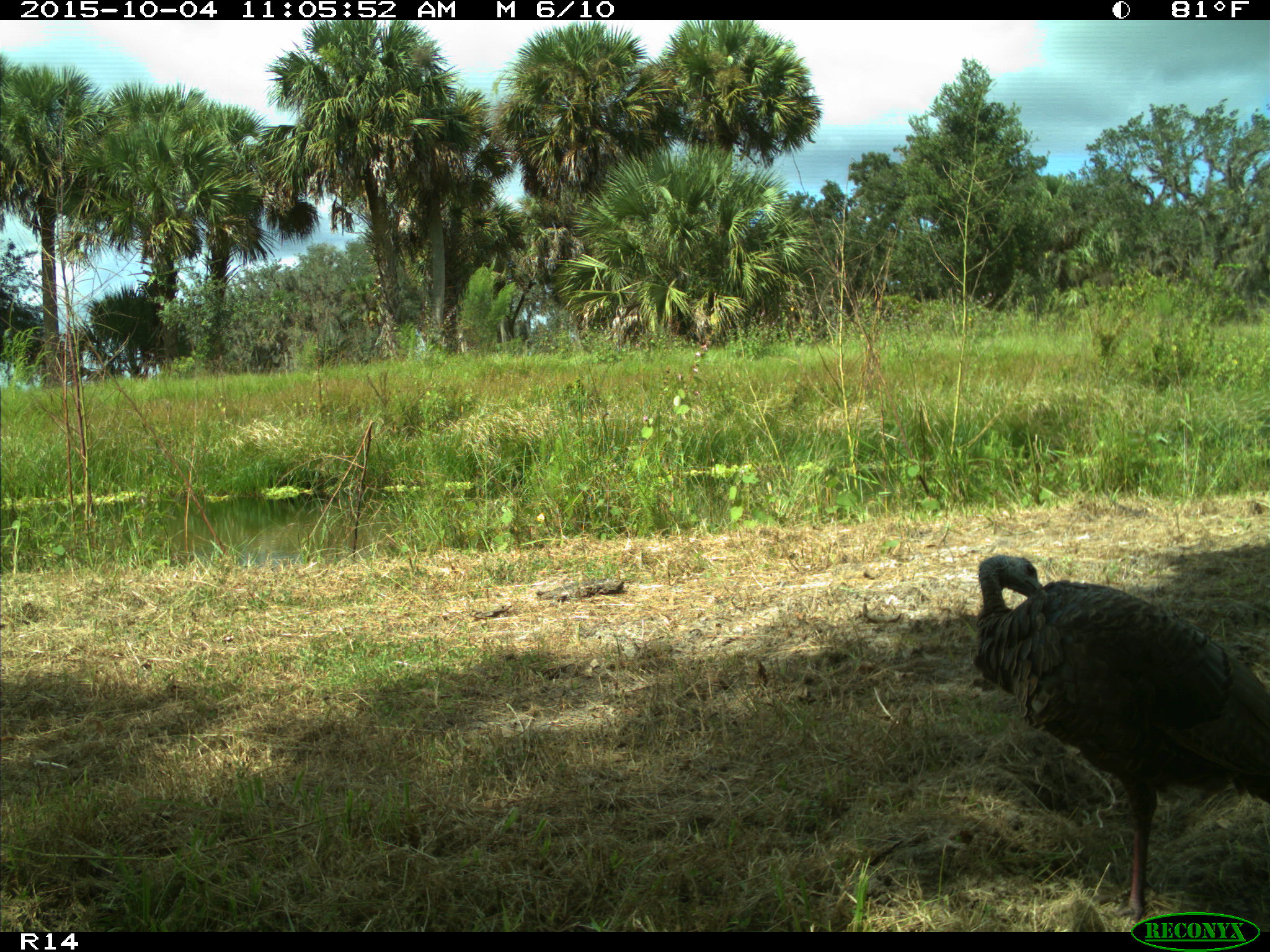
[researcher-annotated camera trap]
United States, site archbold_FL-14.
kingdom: Animalia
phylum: Chordata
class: Aves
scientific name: Aves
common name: birds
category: unidentified bird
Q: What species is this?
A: Unidentified bird (birds) (Aves).